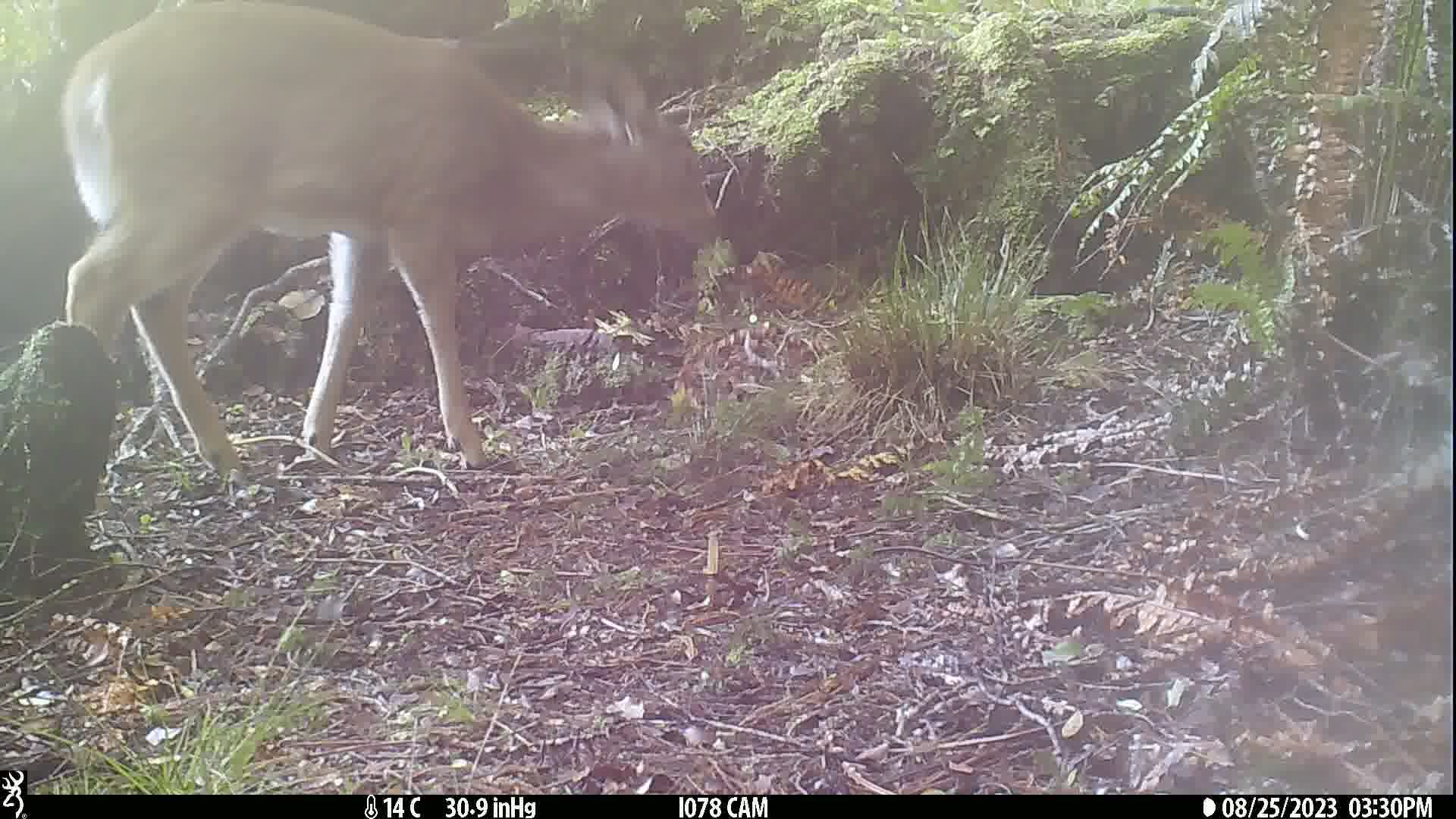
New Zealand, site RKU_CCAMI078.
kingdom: Animalia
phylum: Chordata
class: Mammalia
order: Artiodactyla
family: Cervidae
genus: Odocoileus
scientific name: Odocoileus virginianus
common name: white-tailed deer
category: white tailed deer